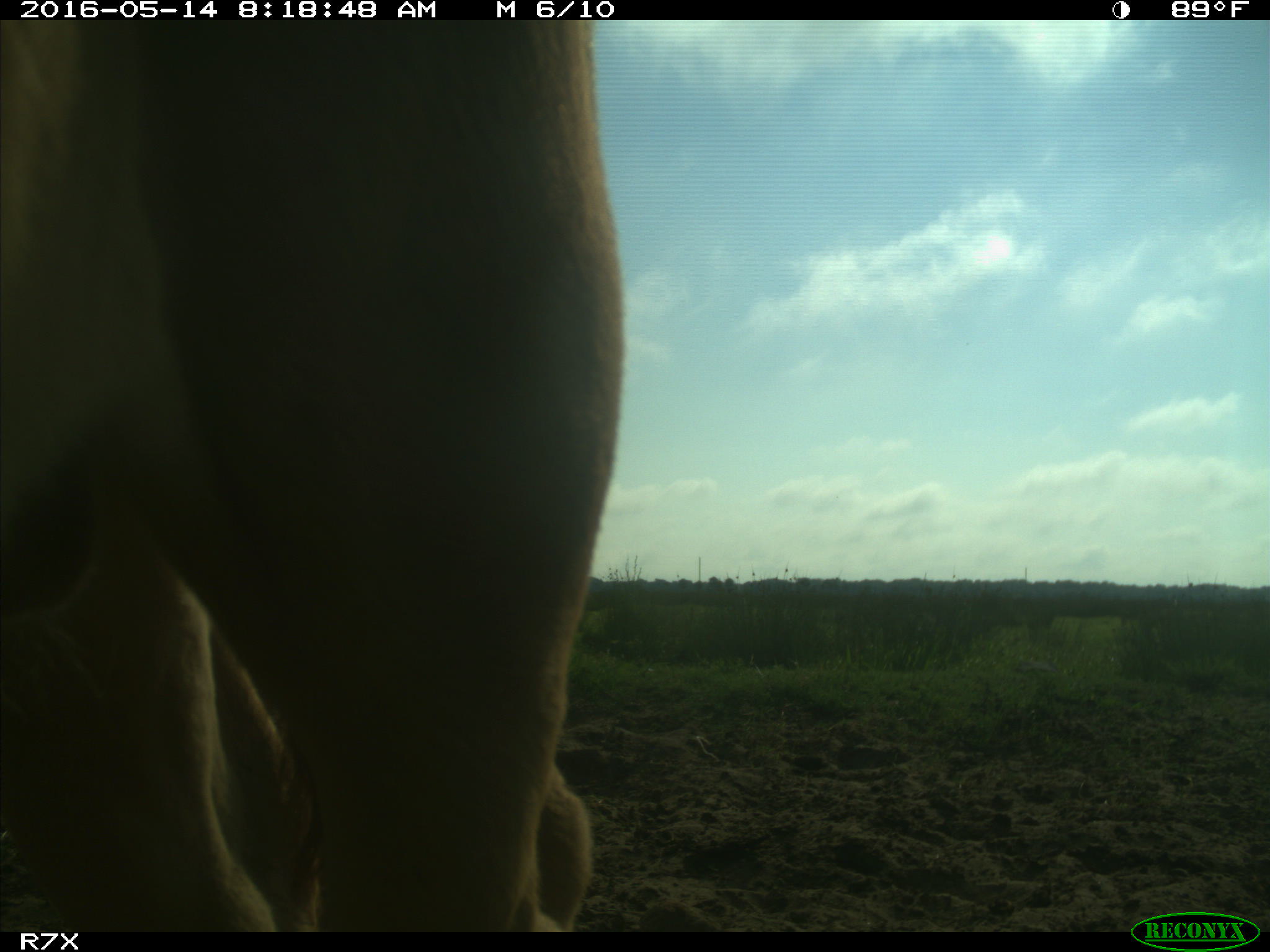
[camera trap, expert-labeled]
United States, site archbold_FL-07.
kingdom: Animalia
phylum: Chordata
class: Mammalia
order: Artiodactyla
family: Bovidae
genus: Bos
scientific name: Bos taurus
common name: domestic cow